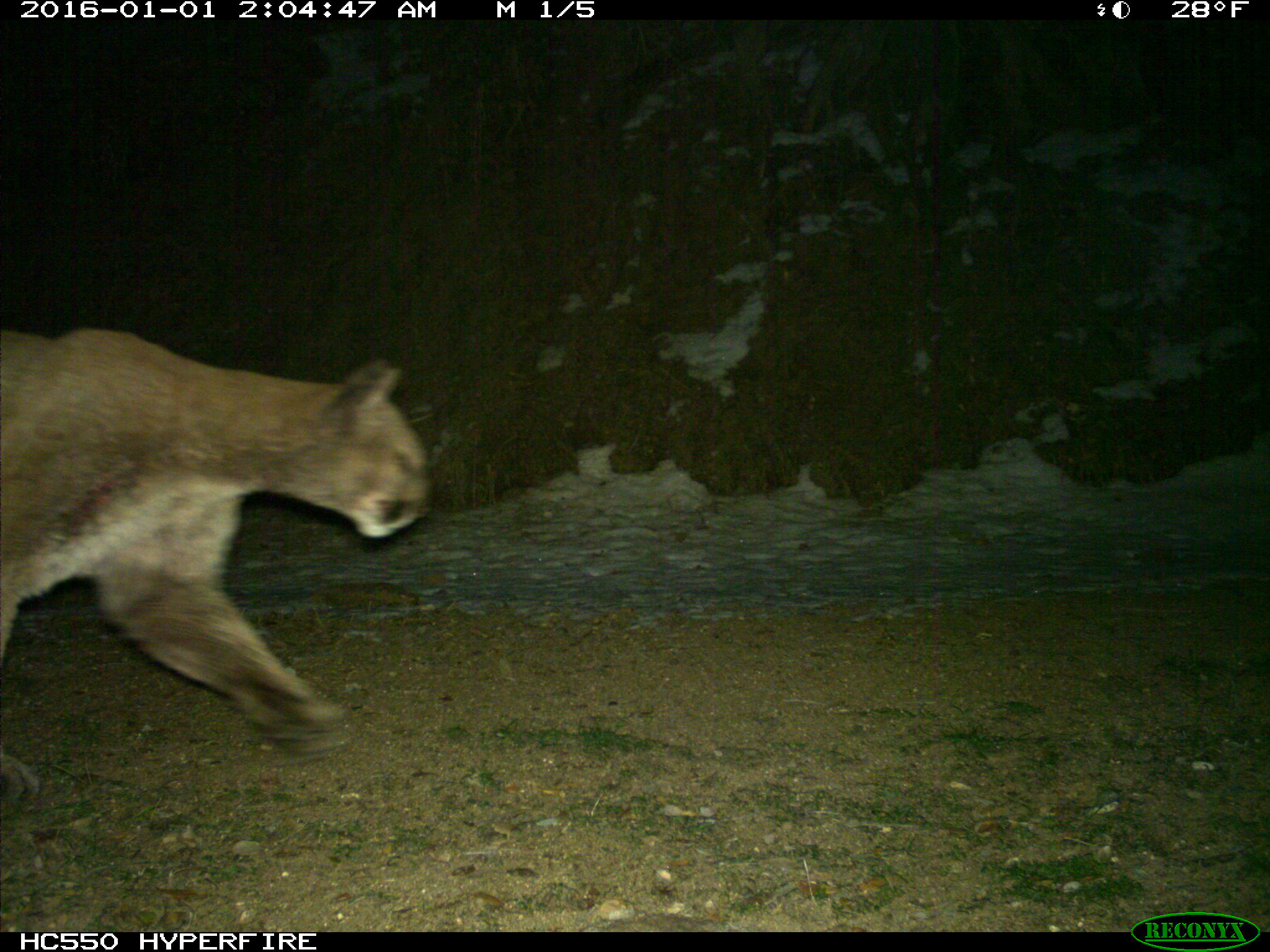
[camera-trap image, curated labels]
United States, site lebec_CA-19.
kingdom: Animalia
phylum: Chordata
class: Mammalia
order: Carnivora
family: Felidae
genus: Puma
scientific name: Puma concolor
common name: mountain lion